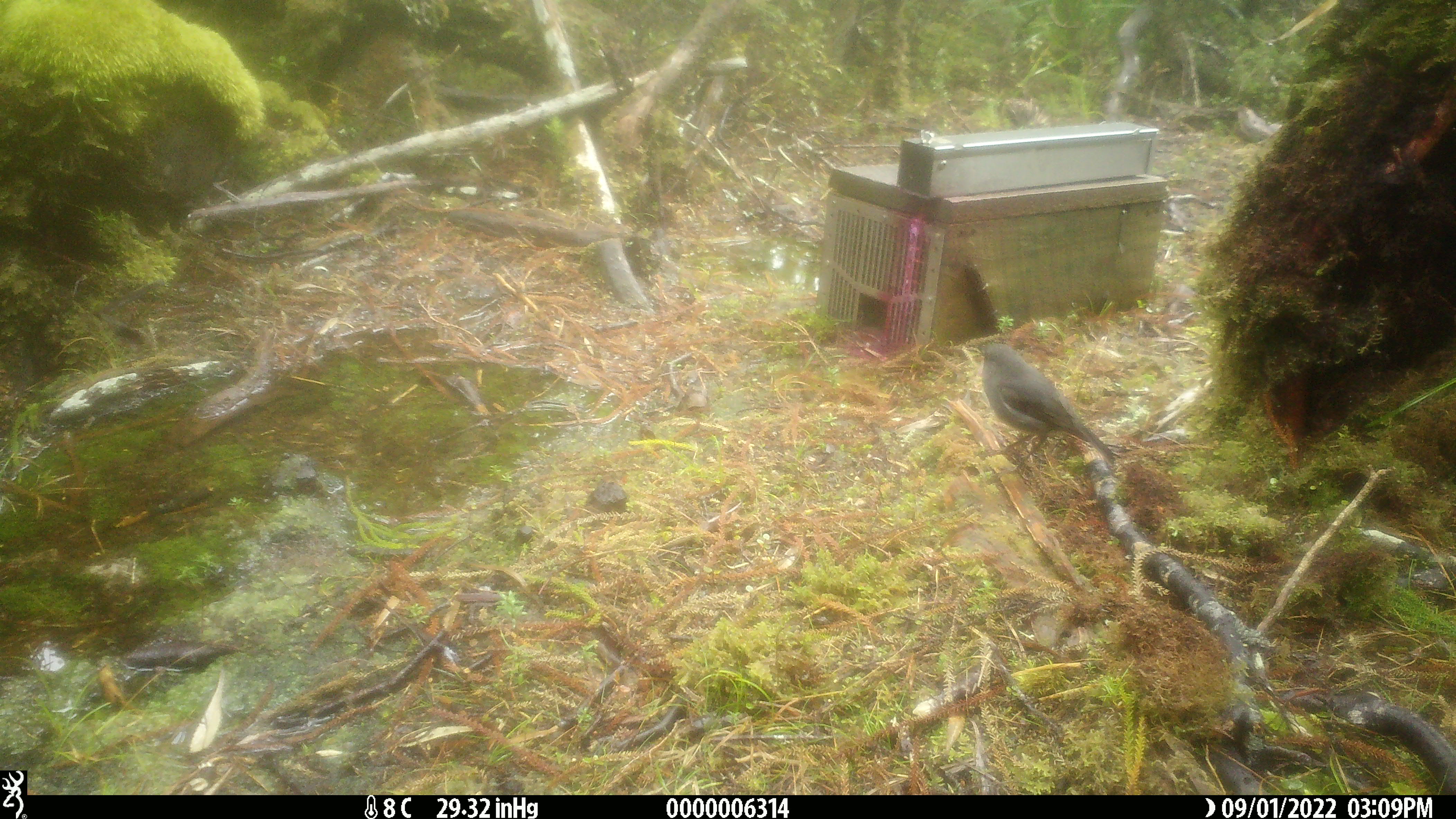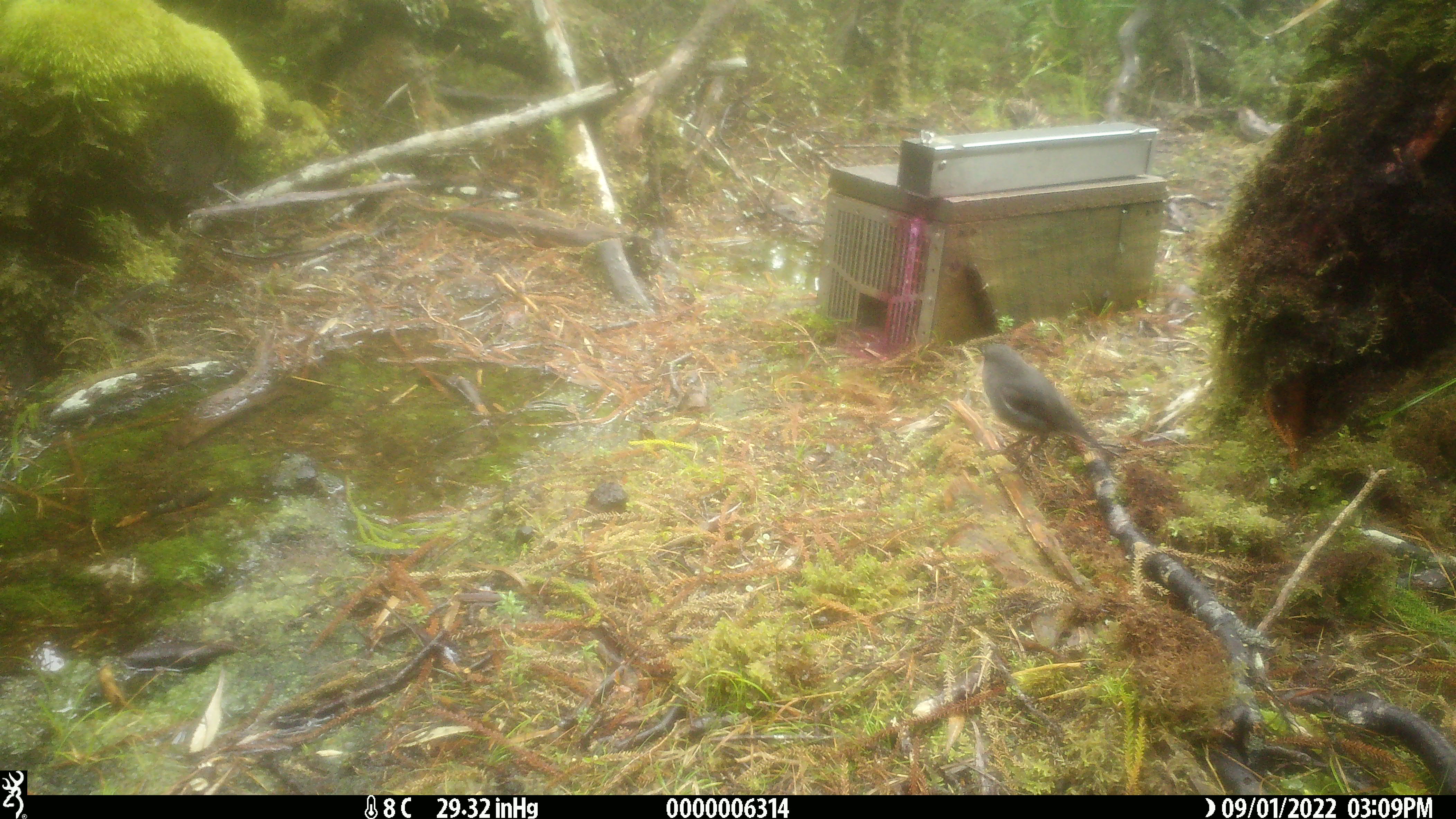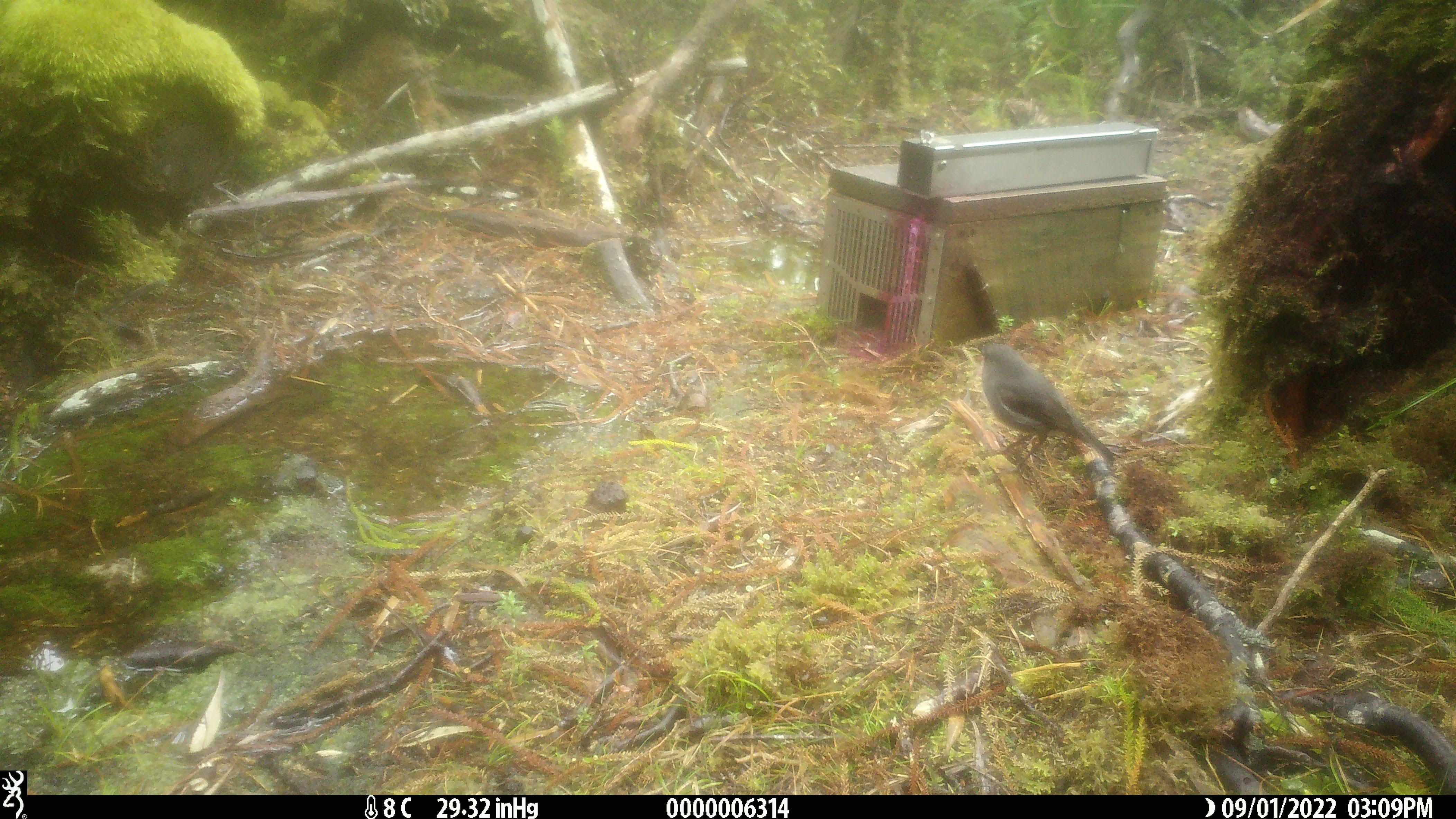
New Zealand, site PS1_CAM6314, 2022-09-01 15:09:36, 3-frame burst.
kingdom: Animalia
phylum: Chordata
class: Aves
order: Passeriformes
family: Petroicidae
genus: Petroica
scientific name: Petroica australis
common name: new zealand robin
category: robin